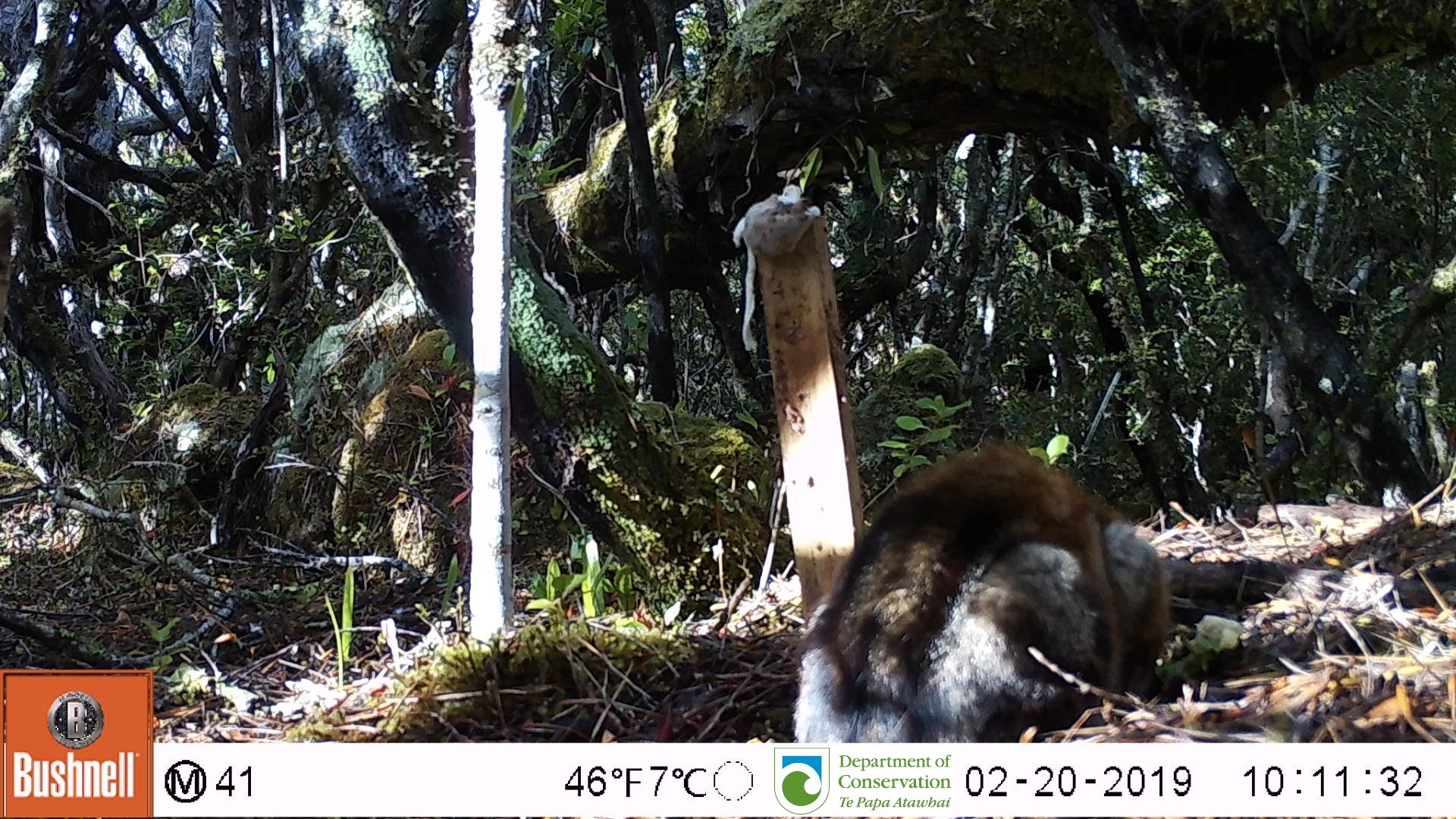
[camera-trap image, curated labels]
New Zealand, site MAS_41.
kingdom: Animalia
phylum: Chordata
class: Mammalia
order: Carnivora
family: Felidae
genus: Felis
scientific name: Felis catus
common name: domestic cat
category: cat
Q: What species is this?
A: Cat (domestic cat) (Felis catus).